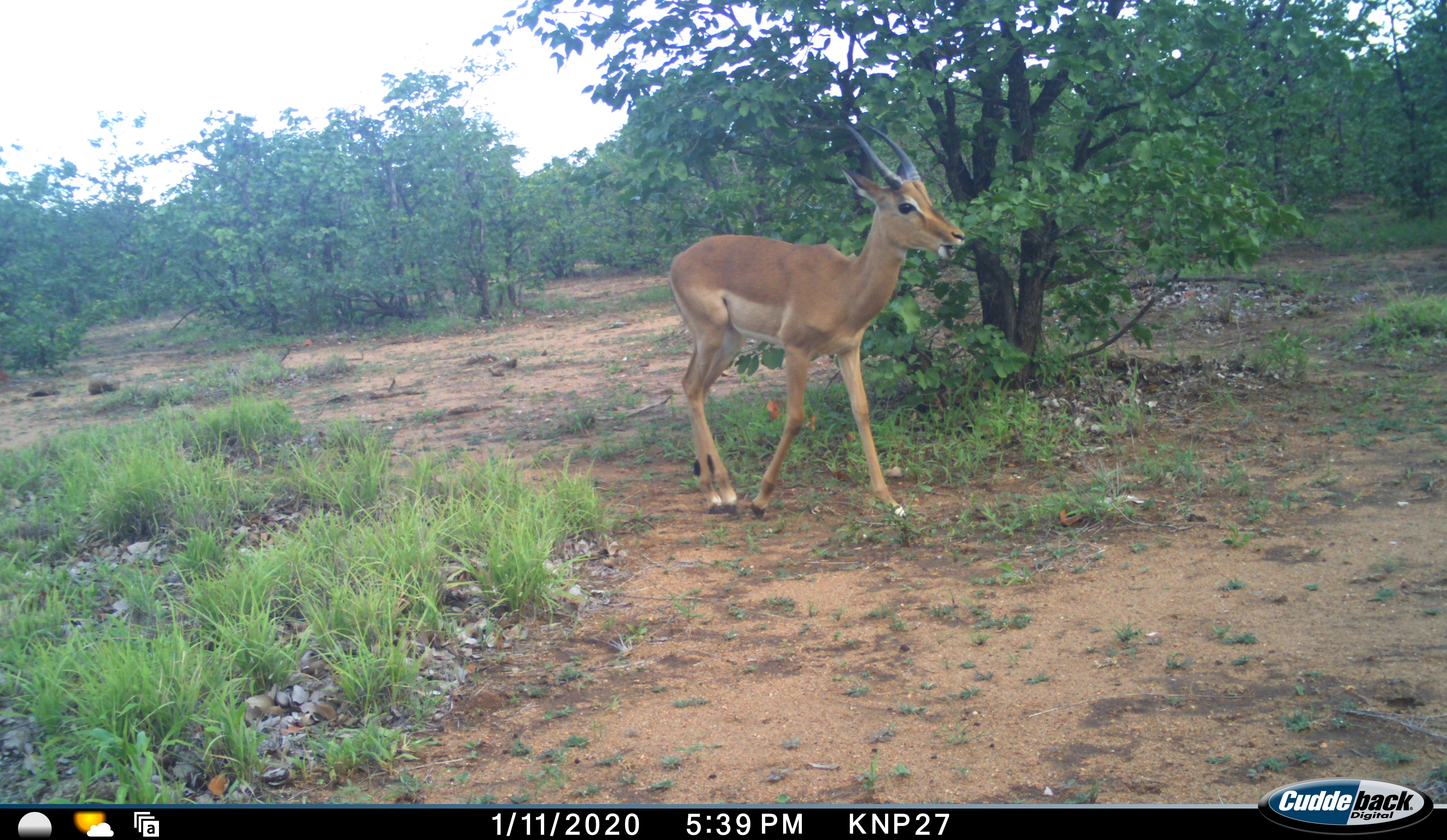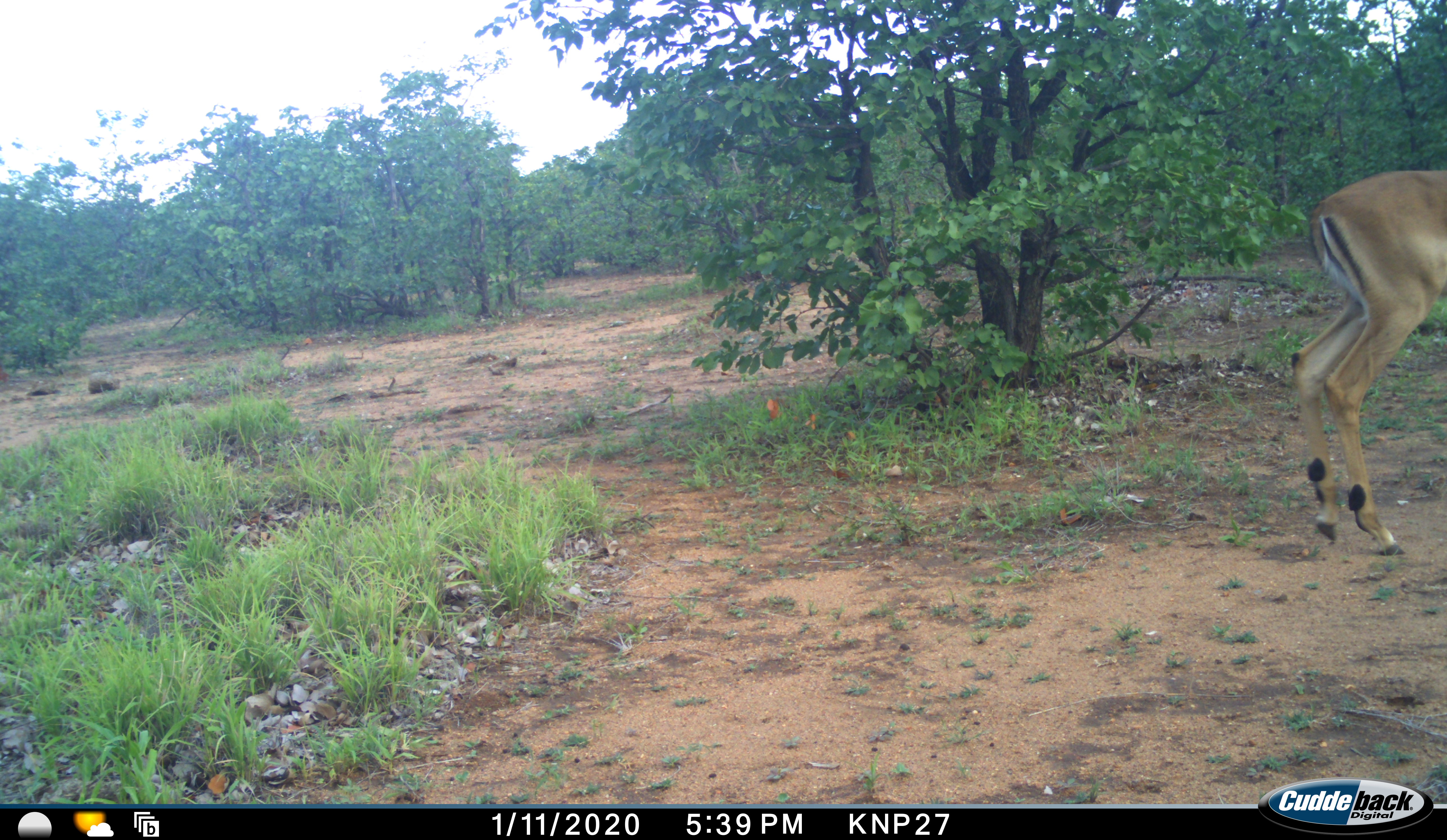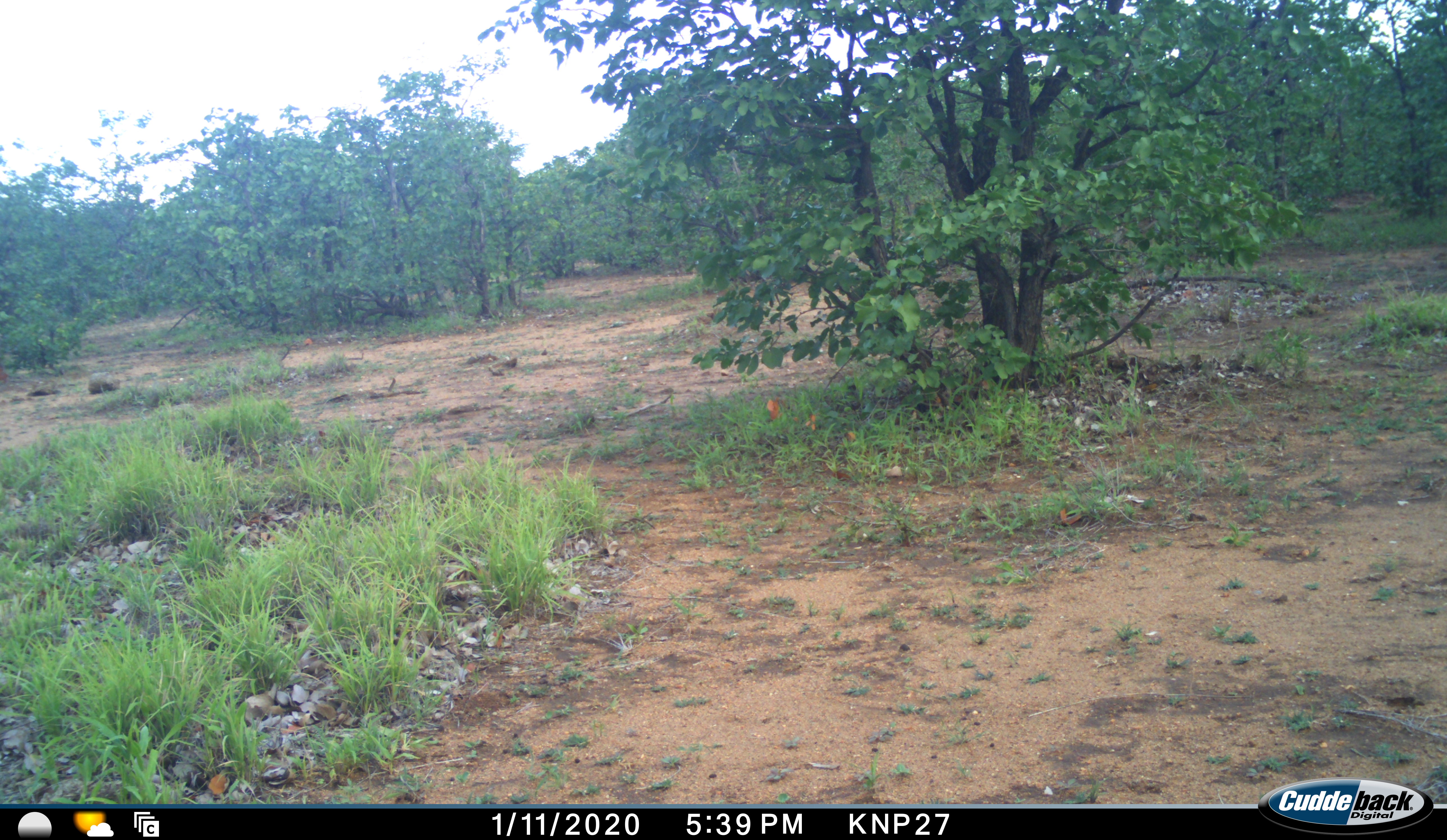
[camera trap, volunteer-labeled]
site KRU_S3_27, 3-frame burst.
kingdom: Animalia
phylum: Chordata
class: Mammalia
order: Artiodactyla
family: Bovidae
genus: Aepyceros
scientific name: Aepyceros melampus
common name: impala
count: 1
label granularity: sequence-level